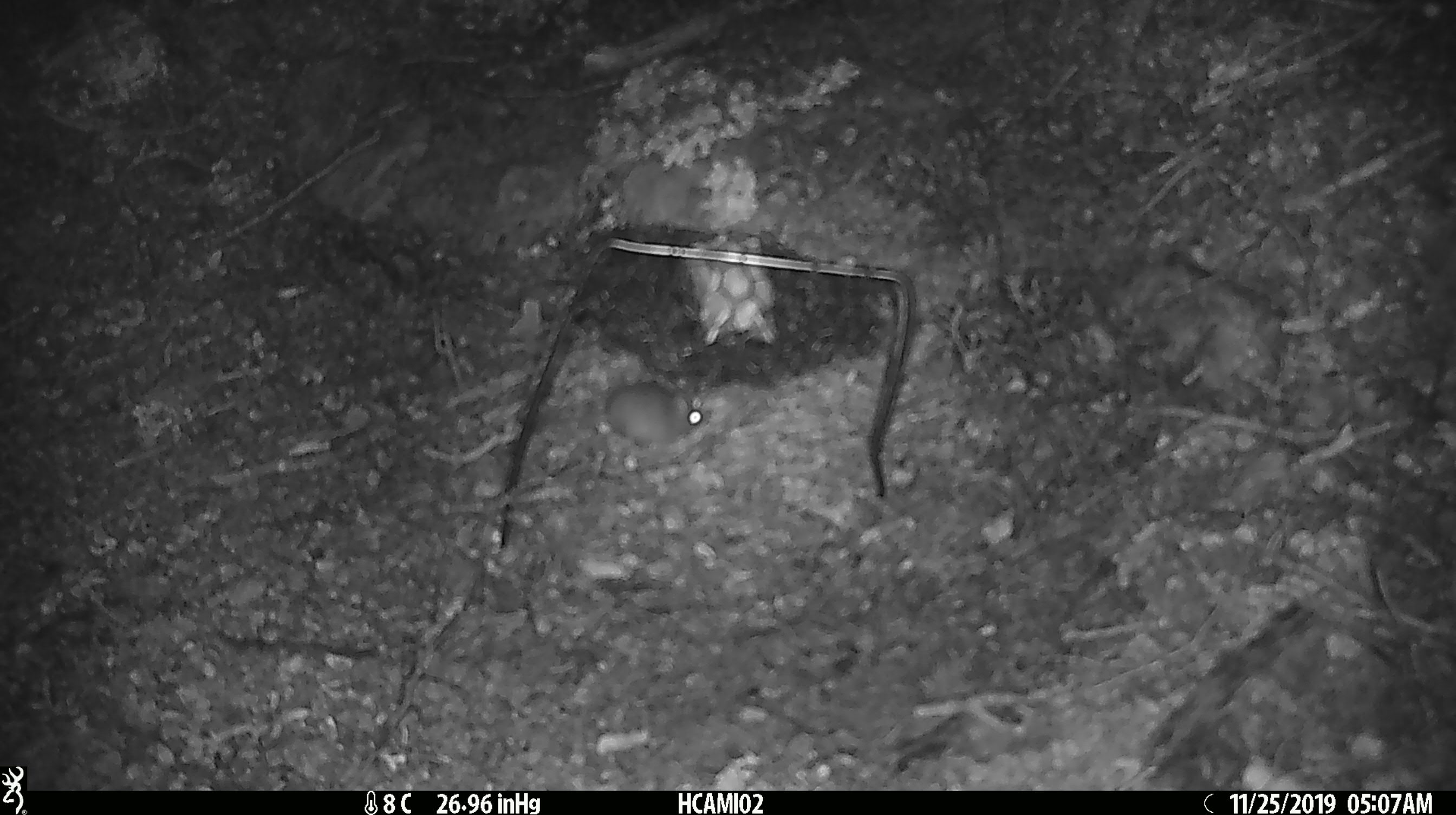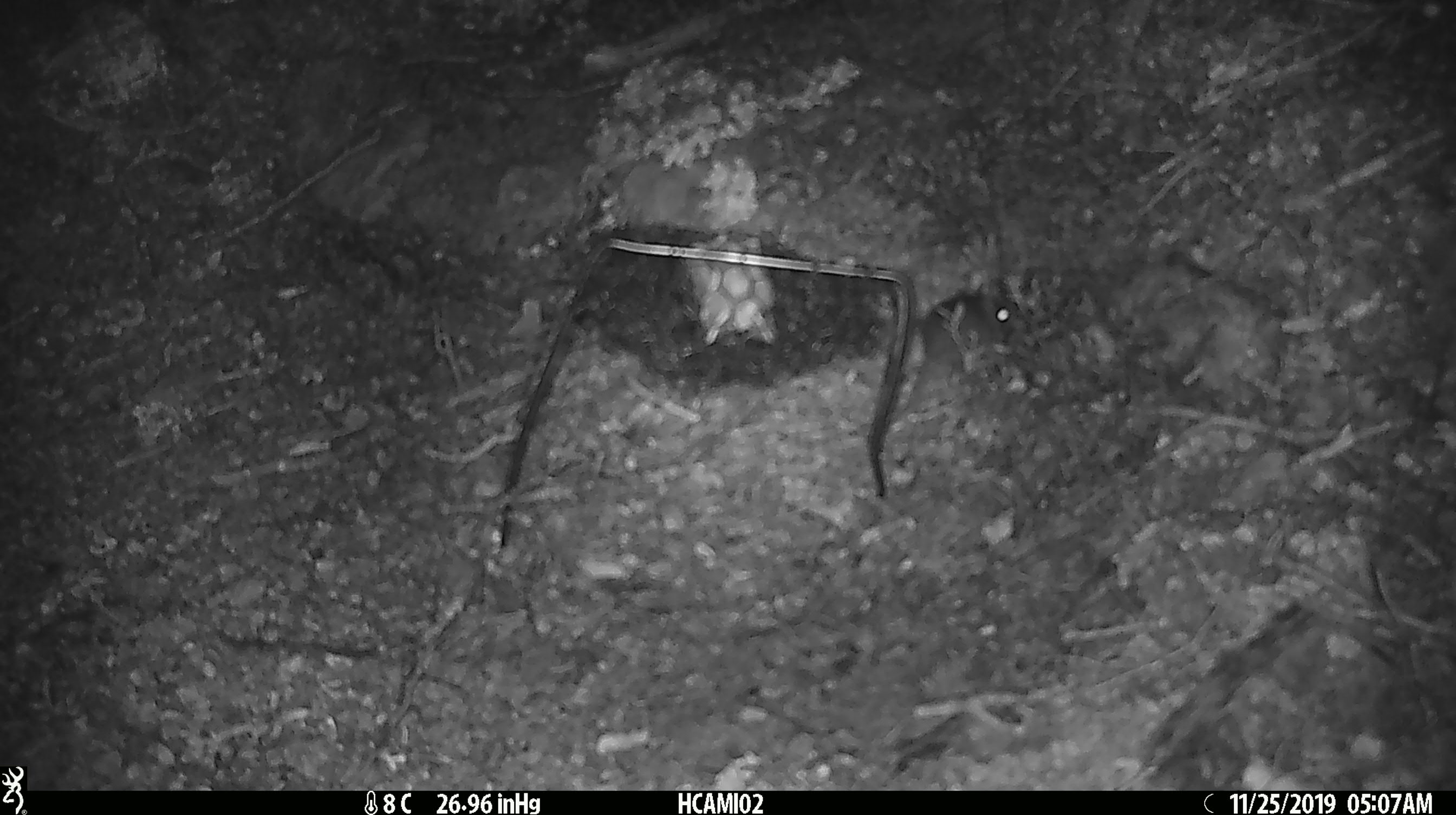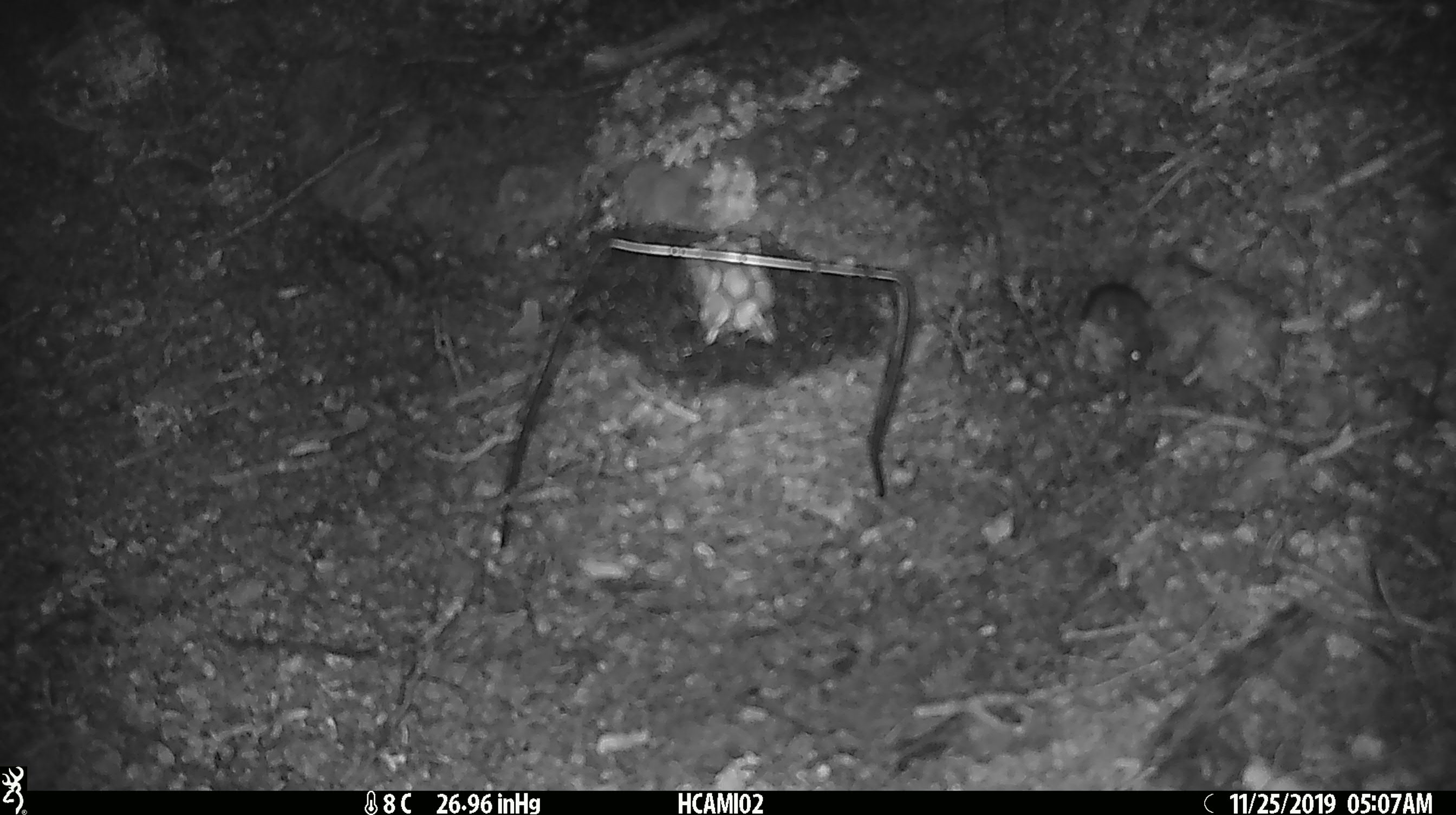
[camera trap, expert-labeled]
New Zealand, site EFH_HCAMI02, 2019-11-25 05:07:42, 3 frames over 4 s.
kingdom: Animalia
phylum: Chordata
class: Mammalia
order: Rodentia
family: Muridae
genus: Mus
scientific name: Mus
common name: mouse